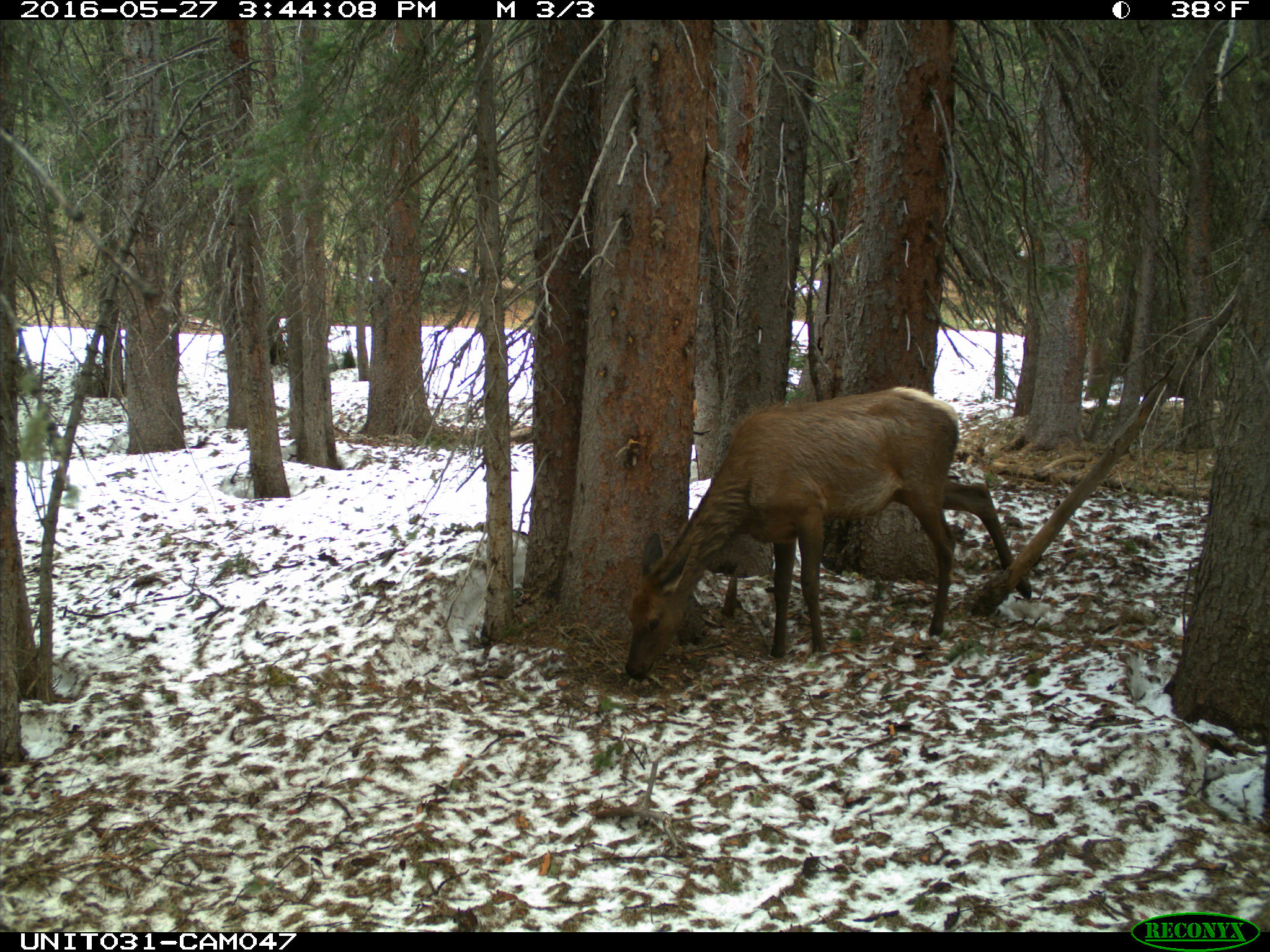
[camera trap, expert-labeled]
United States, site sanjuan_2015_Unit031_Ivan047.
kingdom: Animalia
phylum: Chordata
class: Mammalia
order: Artiodactyla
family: Cervidae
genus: Cervus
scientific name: Cervus elaphus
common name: red deer